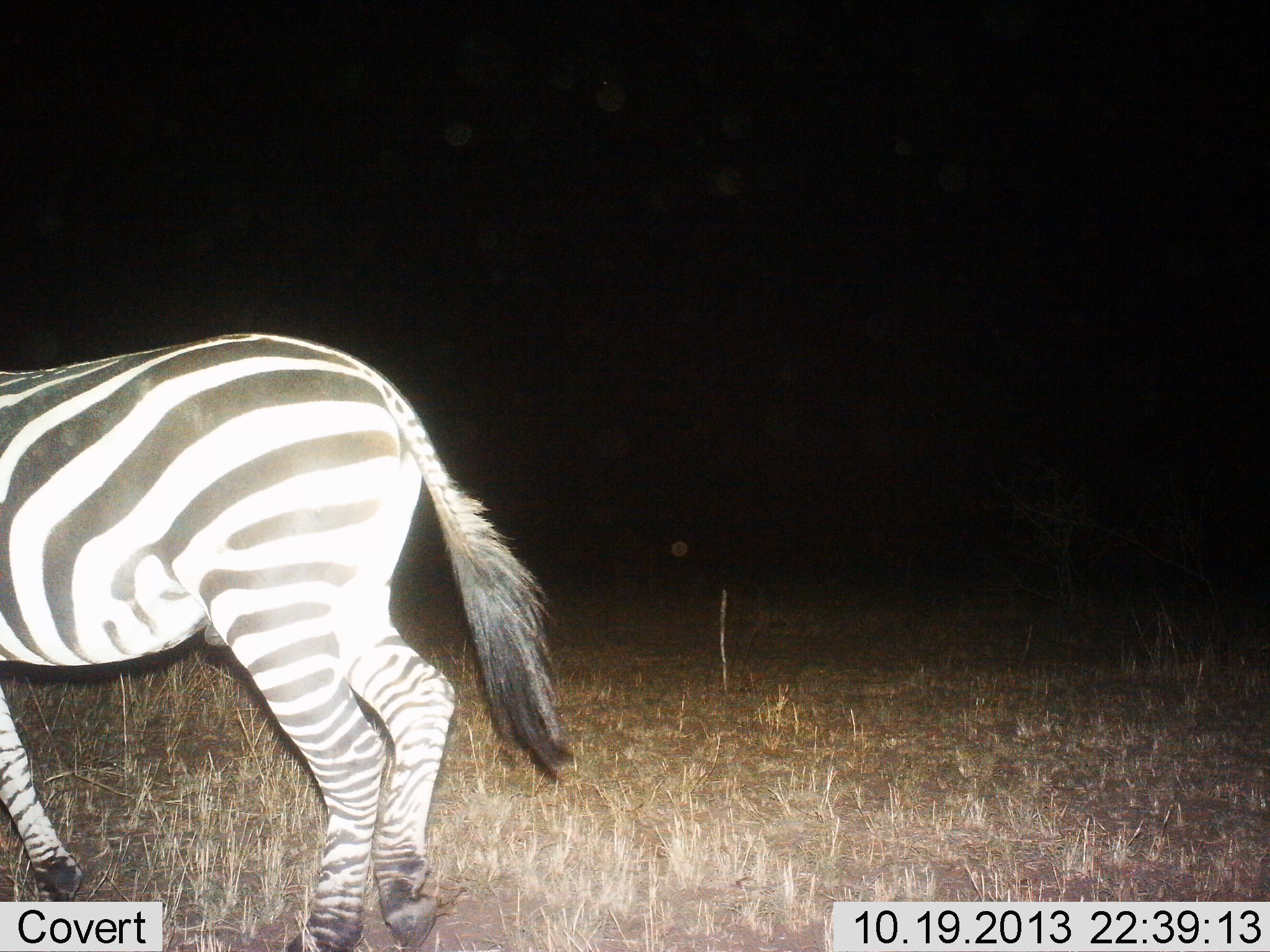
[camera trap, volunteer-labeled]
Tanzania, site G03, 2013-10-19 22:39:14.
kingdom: Animalia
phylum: Chordata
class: Mammalia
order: Perissodactyla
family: Equidae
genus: Equus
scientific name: Equus quagga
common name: plains zebra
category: zebra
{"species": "zebra (plains zebra) (Equus quagga)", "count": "1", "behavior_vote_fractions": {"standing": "30%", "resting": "0%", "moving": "70%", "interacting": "0%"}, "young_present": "0%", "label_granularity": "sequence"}